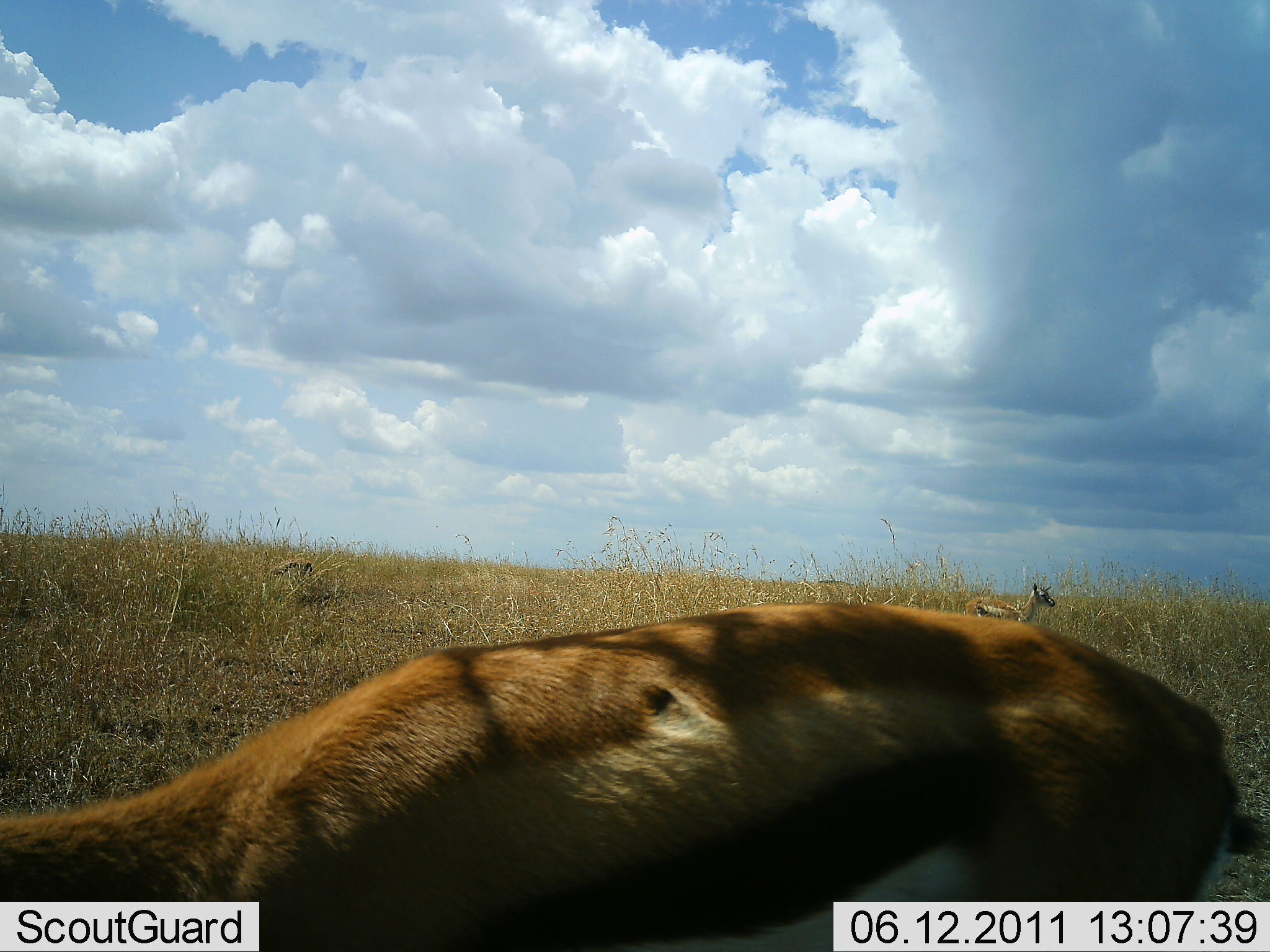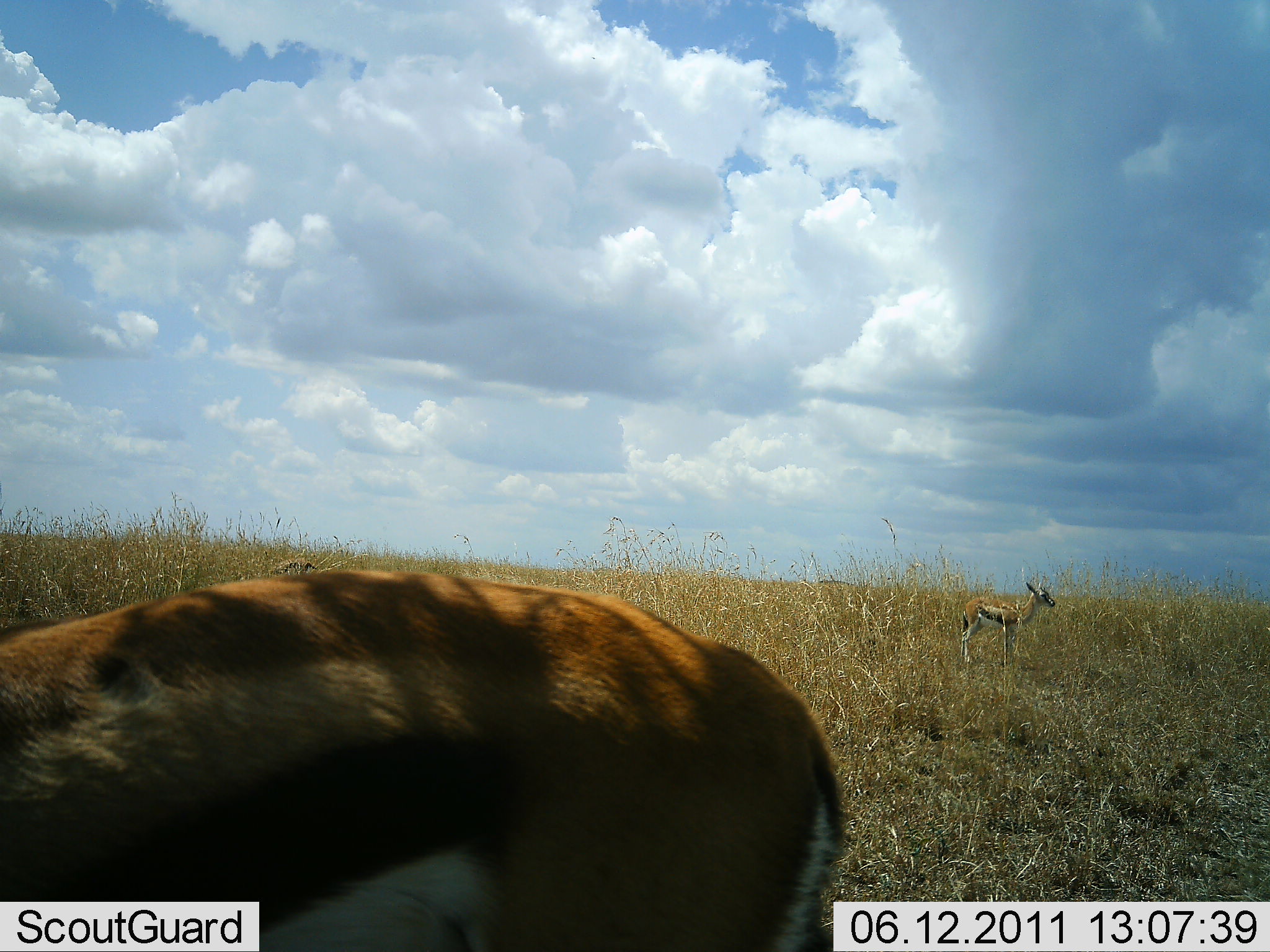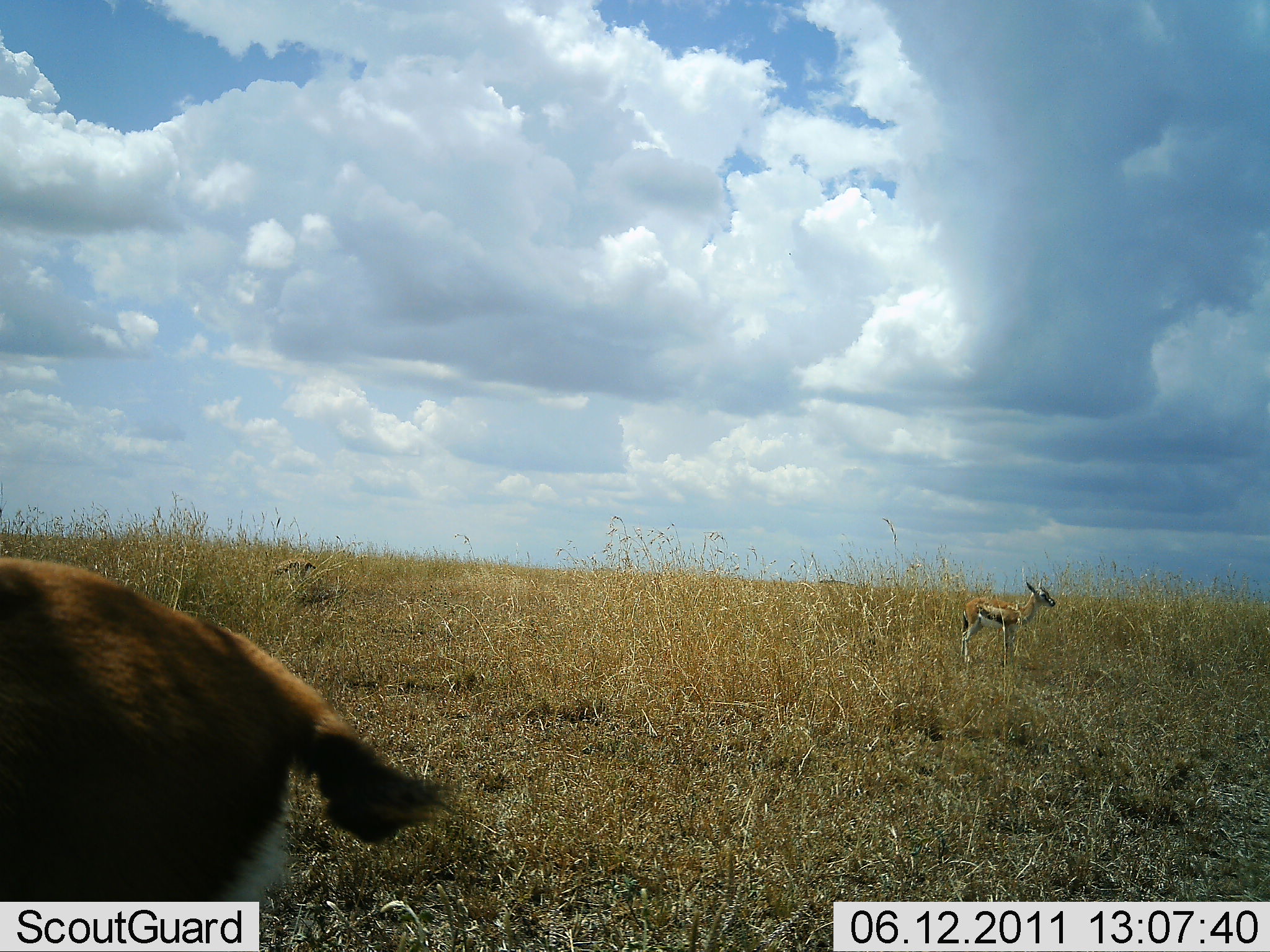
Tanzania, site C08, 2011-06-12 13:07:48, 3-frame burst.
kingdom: Animalia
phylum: Chordata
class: Mammalia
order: Artiodactyla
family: Bovidae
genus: Eudorcas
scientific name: Eudorcas thomsonii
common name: thomson's gazelle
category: gazellethomsons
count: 2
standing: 80%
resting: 0%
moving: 70%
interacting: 0%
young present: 0%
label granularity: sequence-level